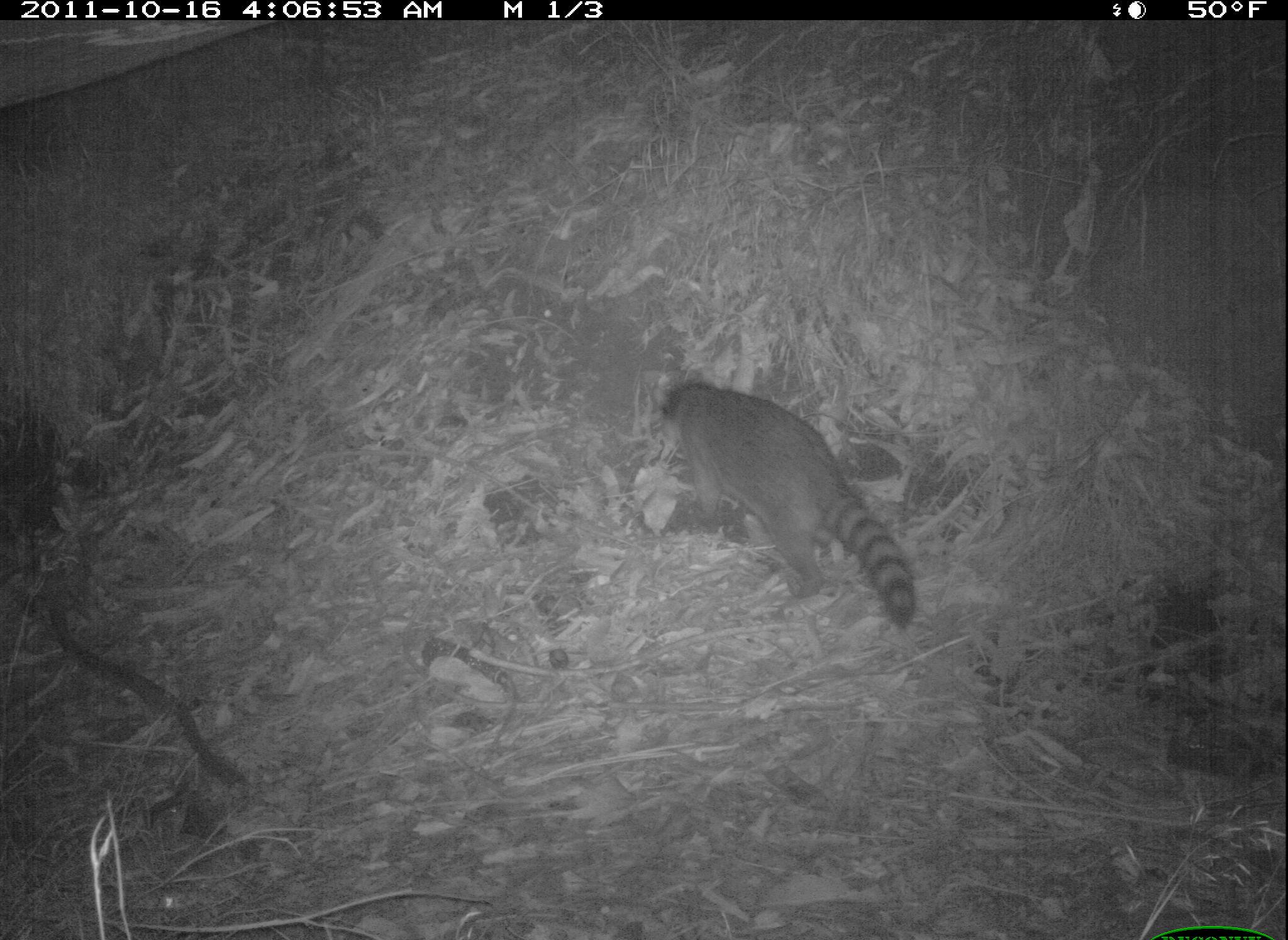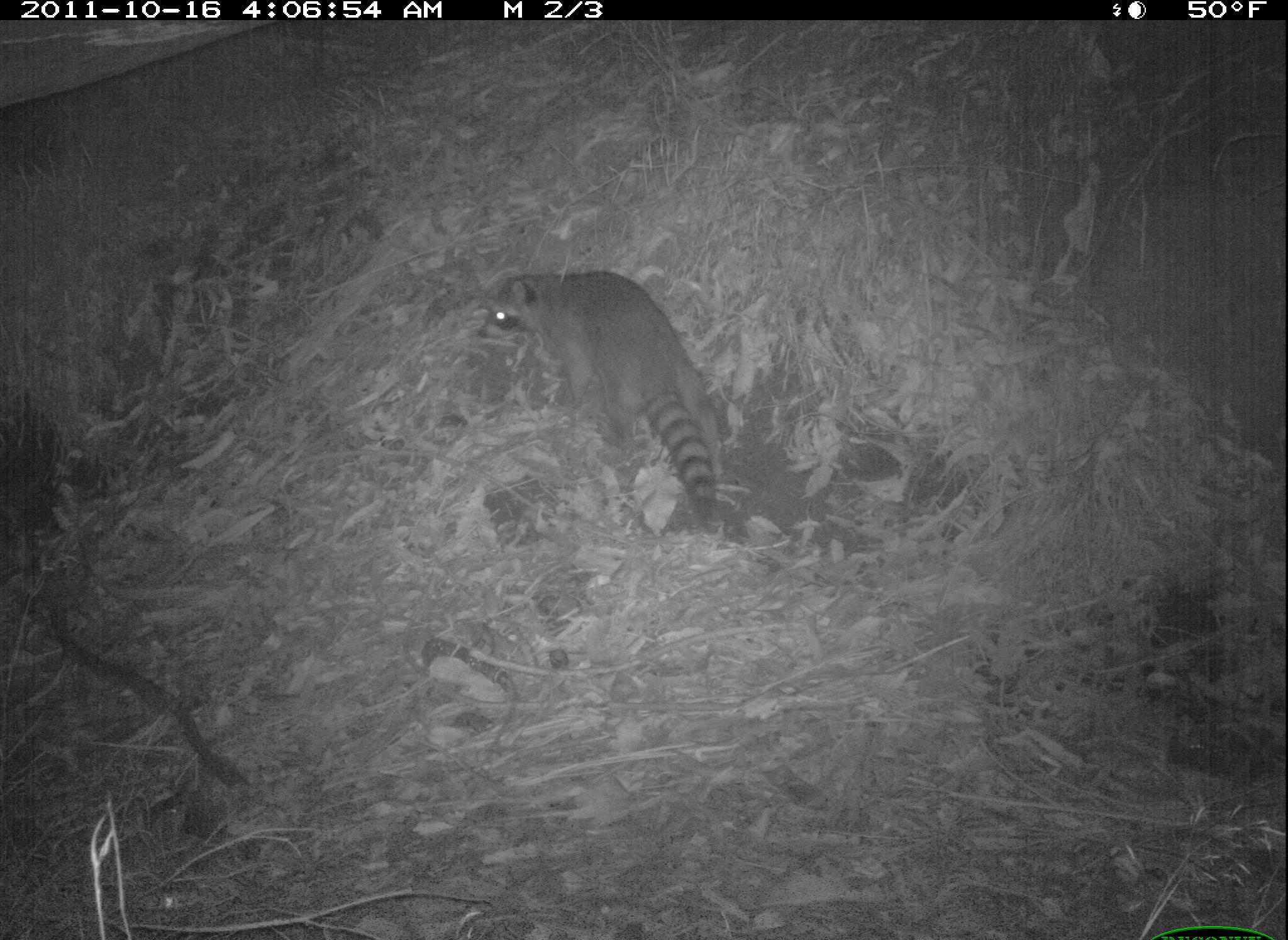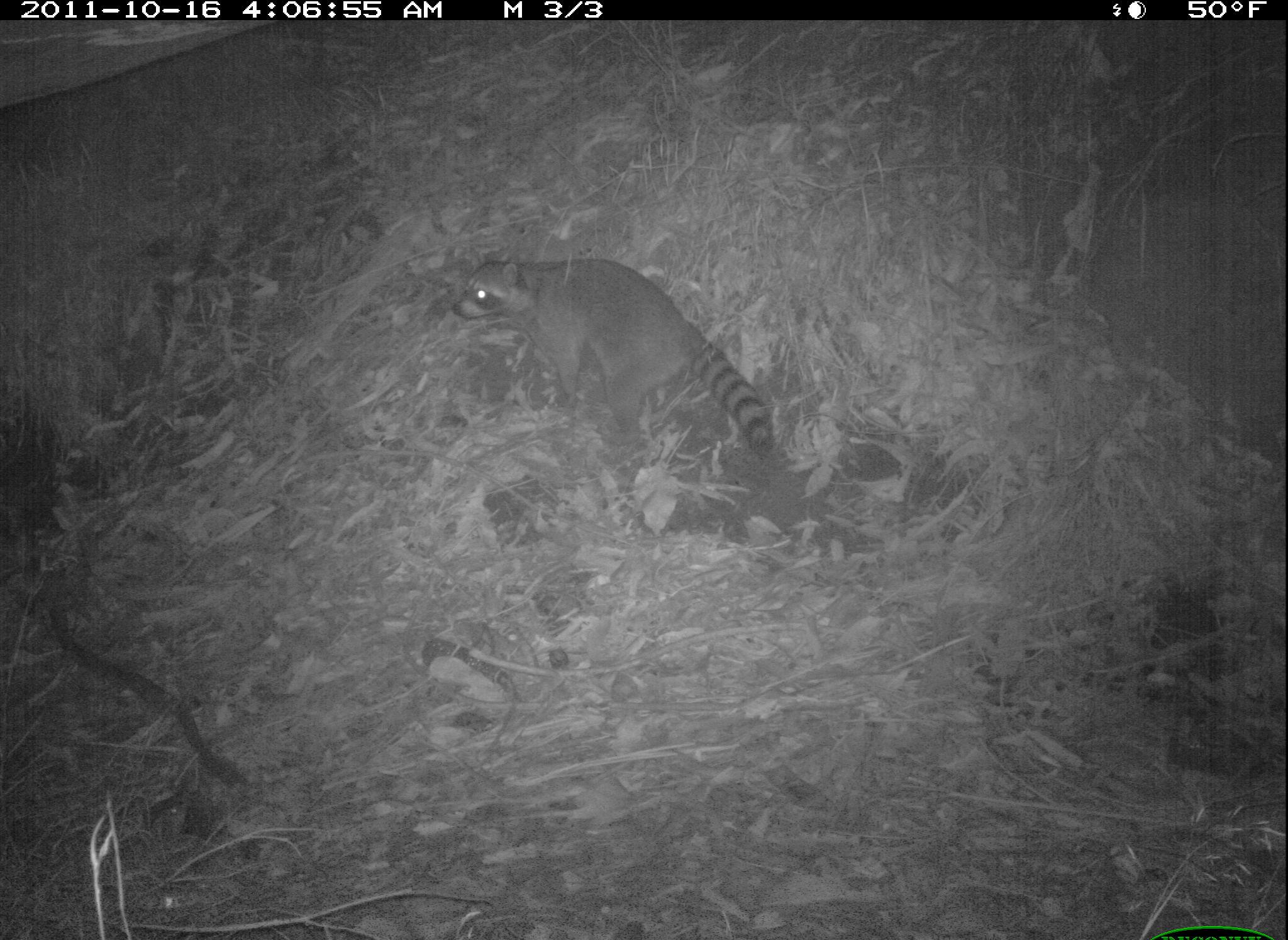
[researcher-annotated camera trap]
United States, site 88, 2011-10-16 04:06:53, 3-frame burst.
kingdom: Animalia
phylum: Chordata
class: Mammalia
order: Carnivora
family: Procyonidae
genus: Procyon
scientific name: Procyon lotor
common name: raccoon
Raccoon (Procyon lotor).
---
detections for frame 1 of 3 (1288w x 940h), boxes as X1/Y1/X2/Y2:
raccoon: 658/375/923/633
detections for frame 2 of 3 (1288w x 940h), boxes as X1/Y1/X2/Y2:
raccoon: 485/259/742/523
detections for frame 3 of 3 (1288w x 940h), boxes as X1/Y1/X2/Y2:
raccoon: 448/243/795/496